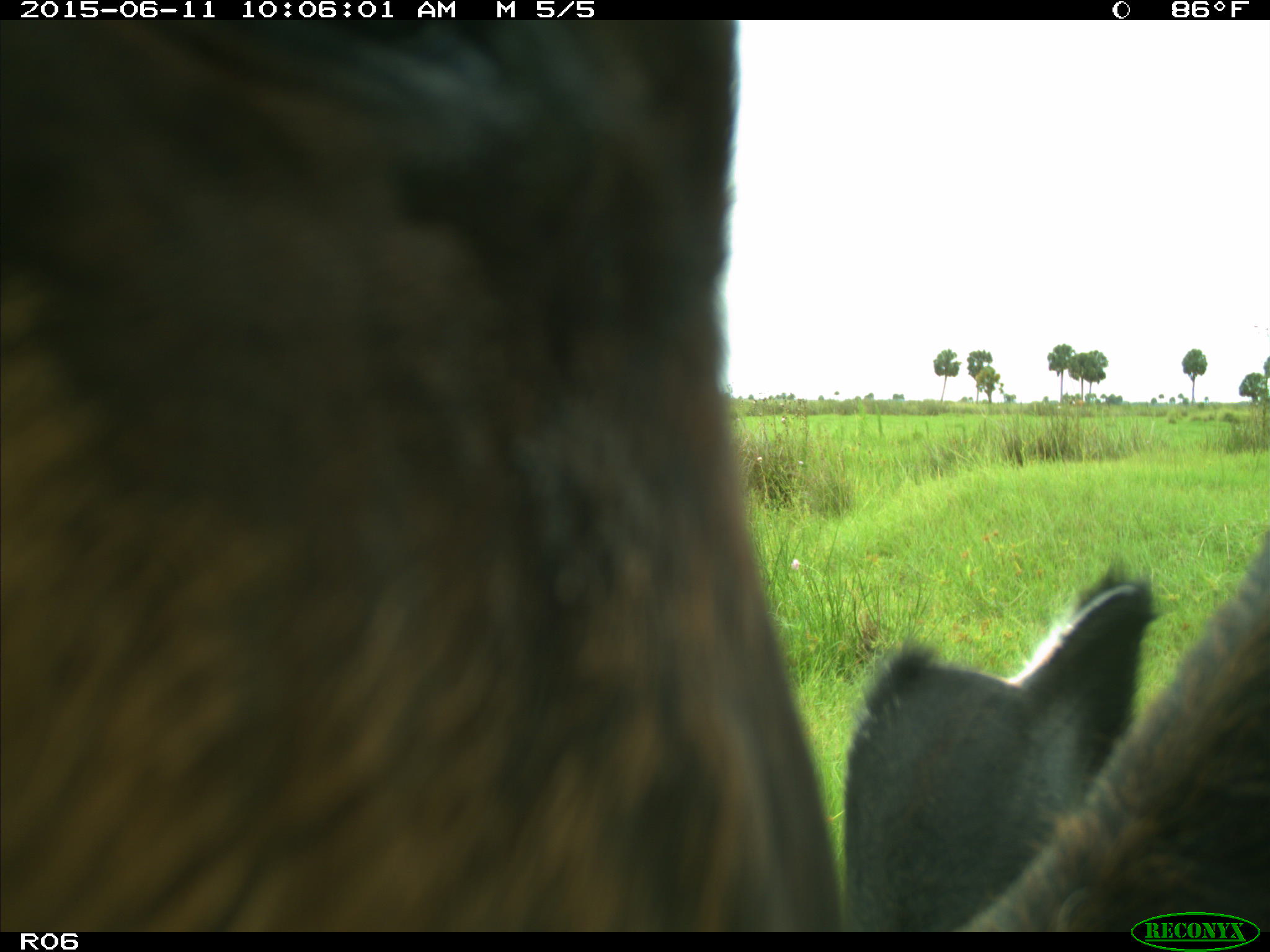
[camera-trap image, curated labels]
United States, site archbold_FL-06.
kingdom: Animalia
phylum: Chordata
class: Mammalia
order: Artiodactyla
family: Bovidae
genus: Bos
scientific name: Bos taurus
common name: domestic cow